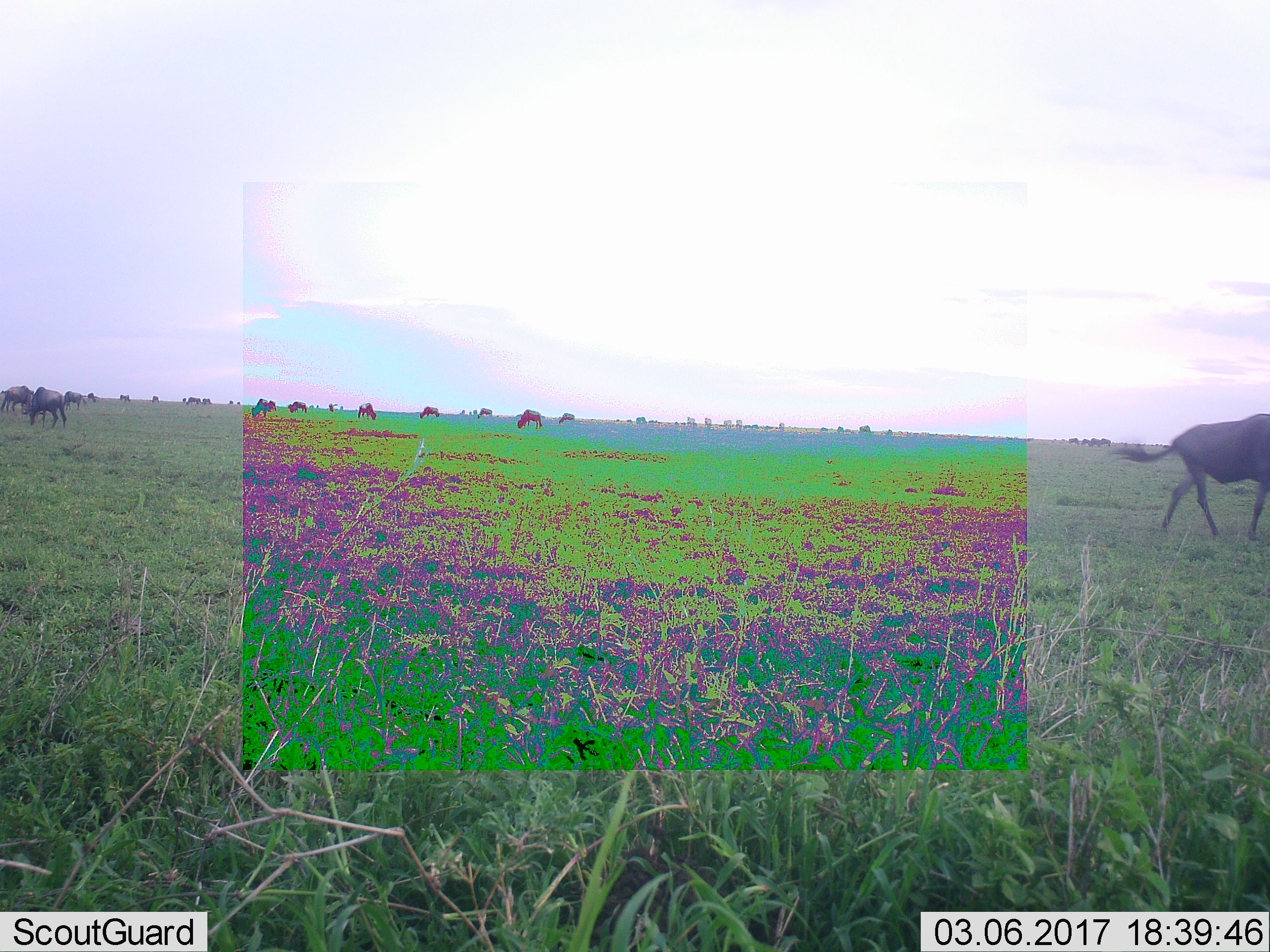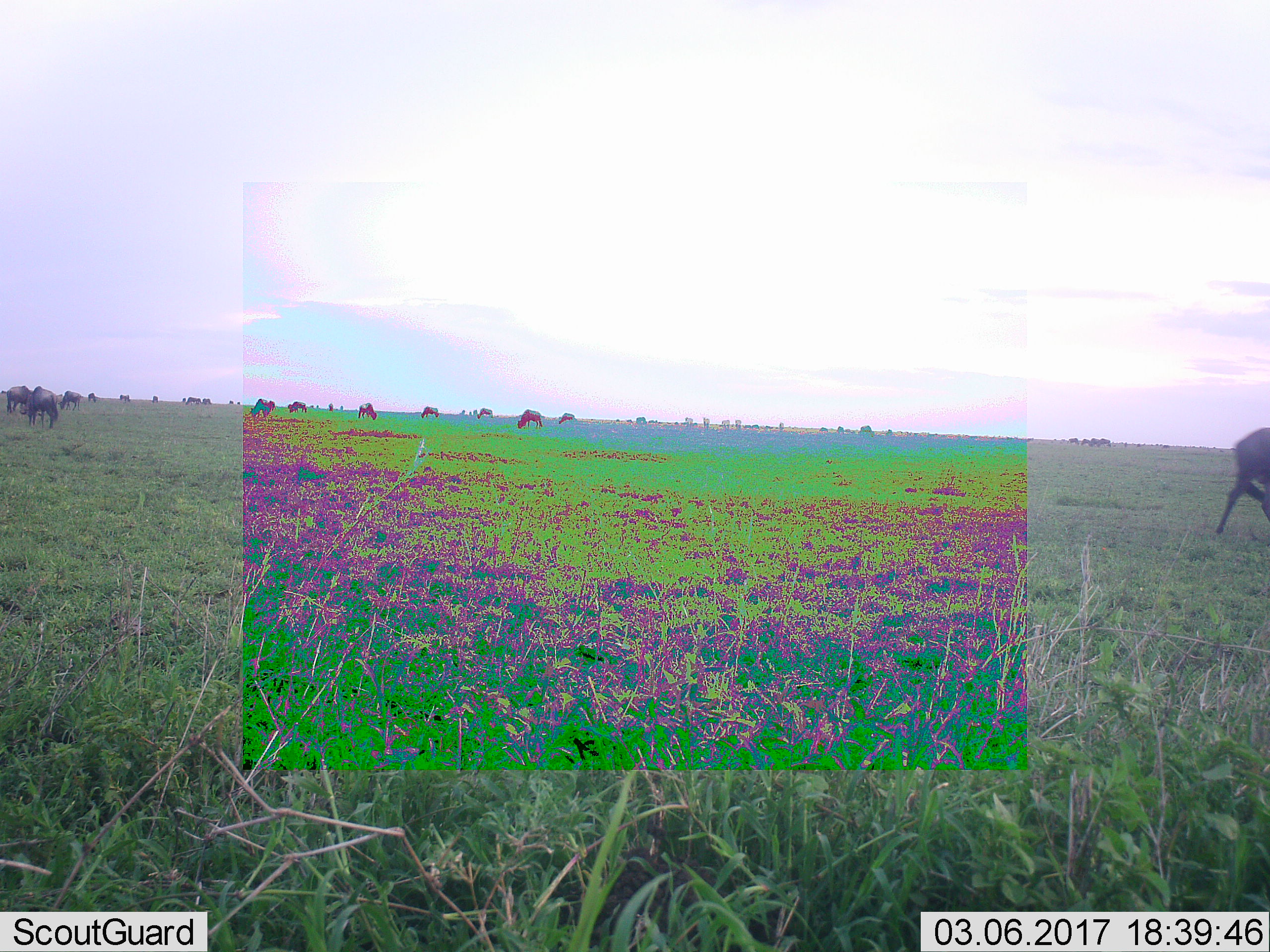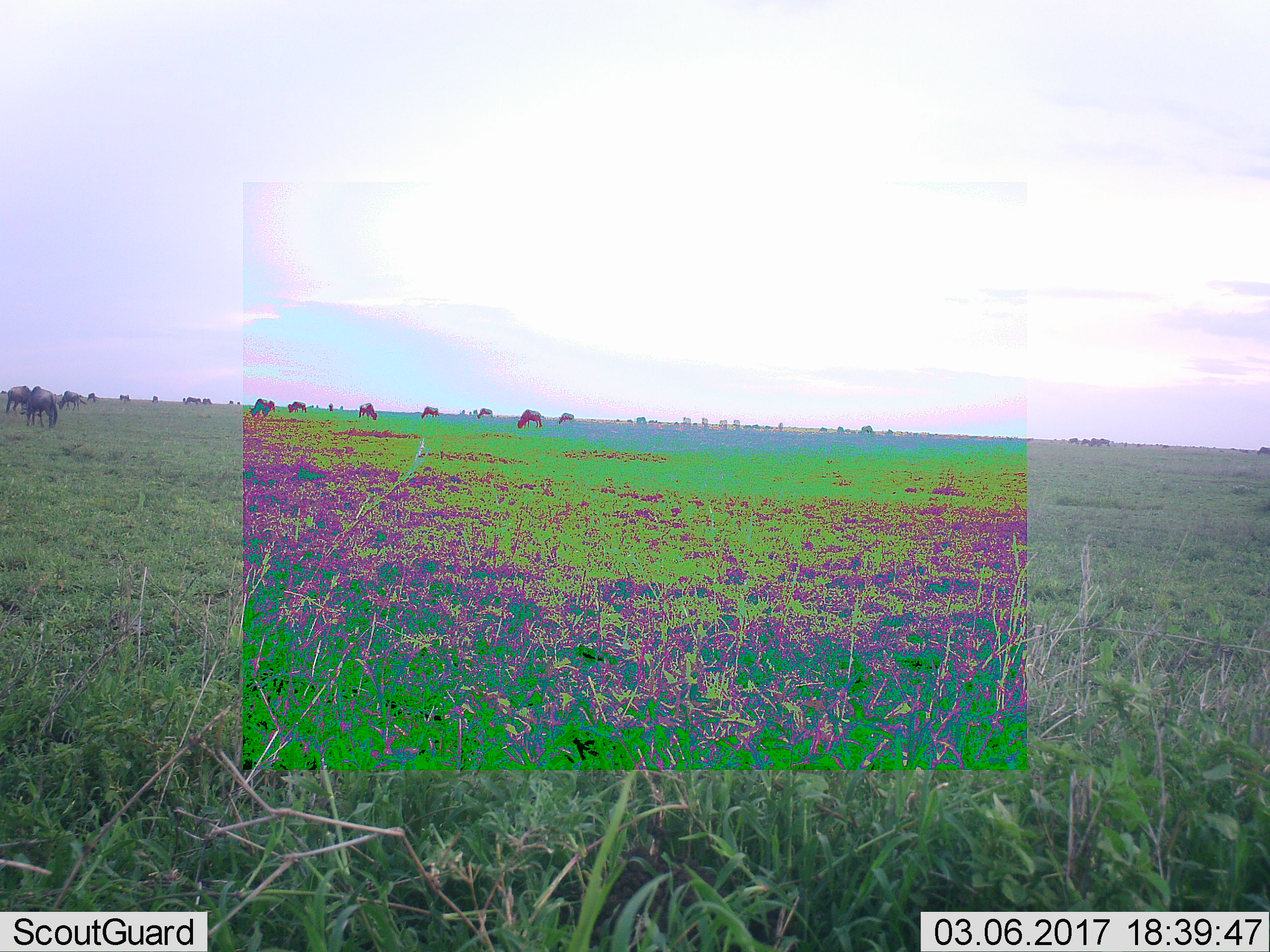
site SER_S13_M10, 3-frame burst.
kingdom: Animalia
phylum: Chordata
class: Mammalia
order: Artiodactyla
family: Bovidae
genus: Connochaetes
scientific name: Connochaetes taurinus taurinus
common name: blue wildebeest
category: wildebeestblue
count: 11-50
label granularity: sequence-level